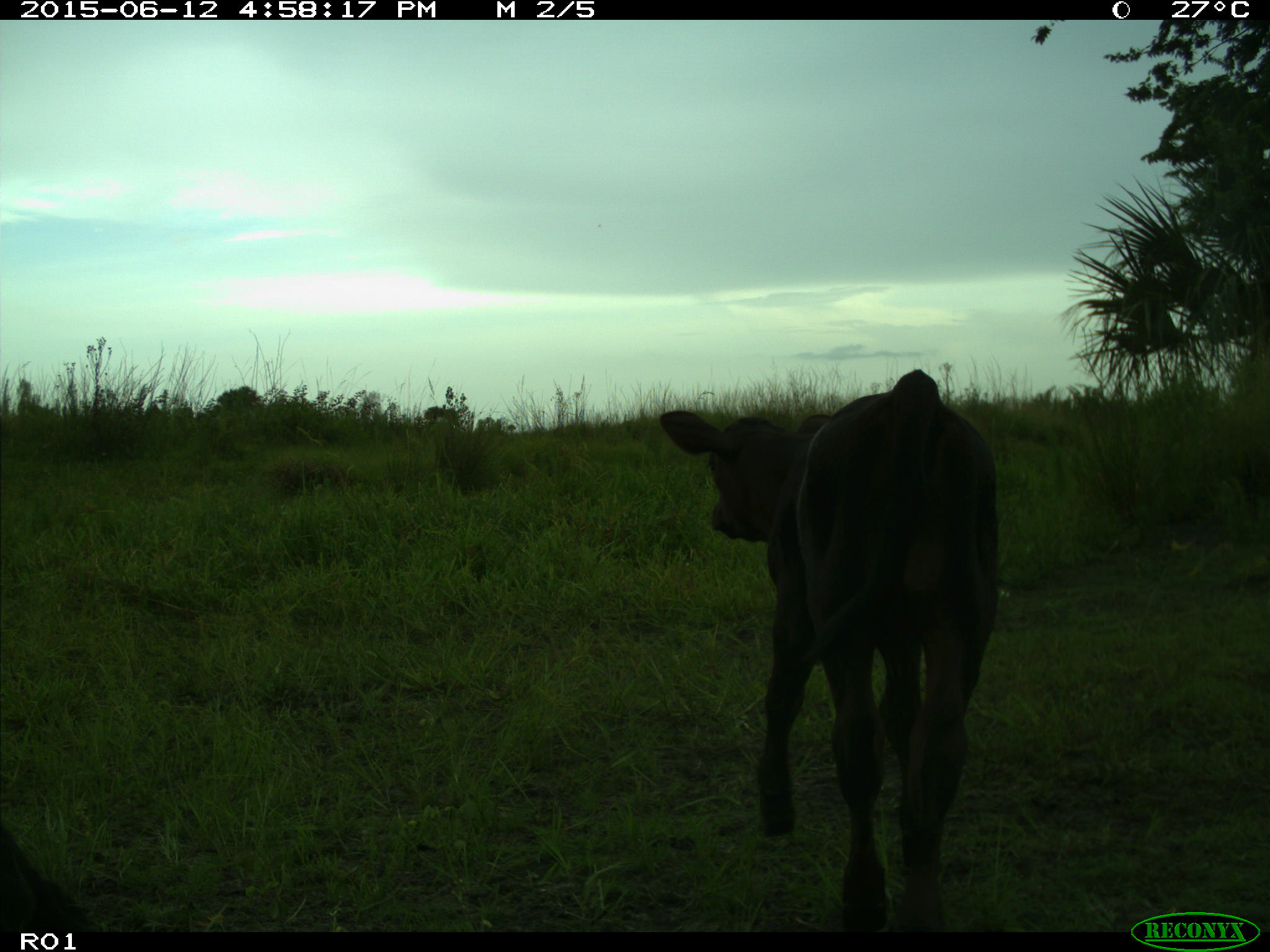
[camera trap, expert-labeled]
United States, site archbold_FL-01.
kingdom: Animalia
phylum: Chordata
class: Mammalia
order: Artiodactyla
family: Bovidae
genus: Bos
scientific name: Bos taurus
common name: domestic cow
Bos taurus (domestic cow).